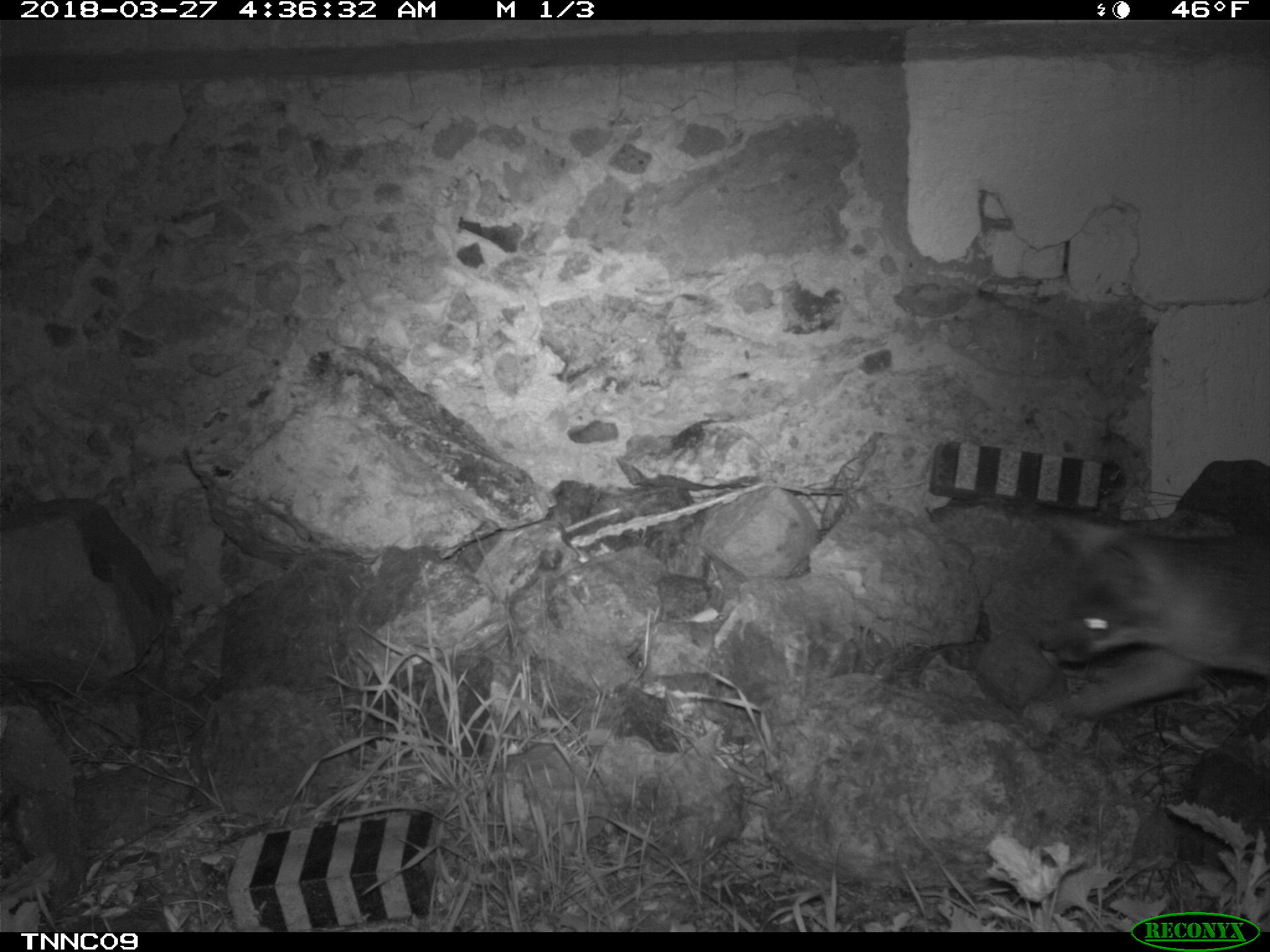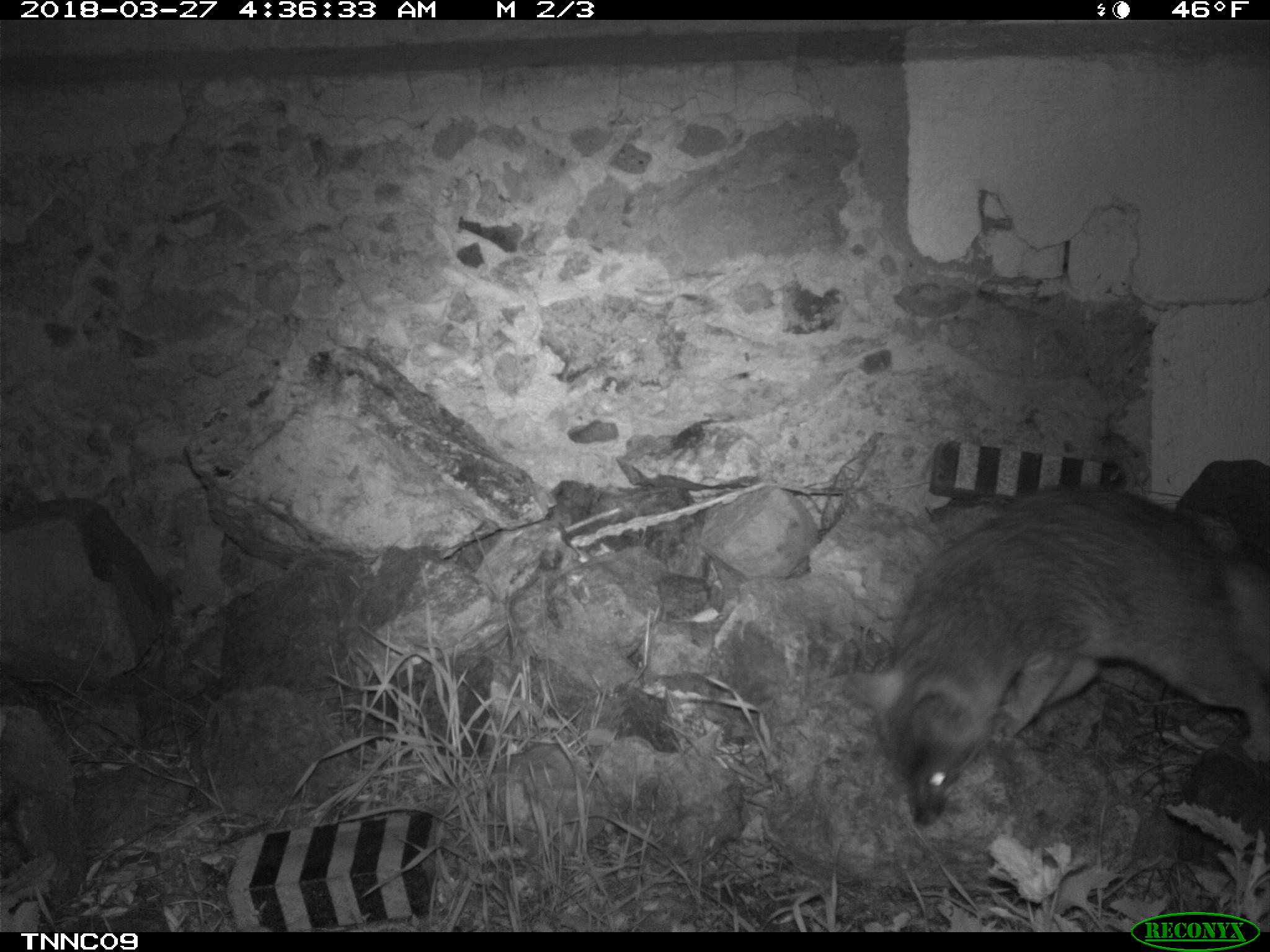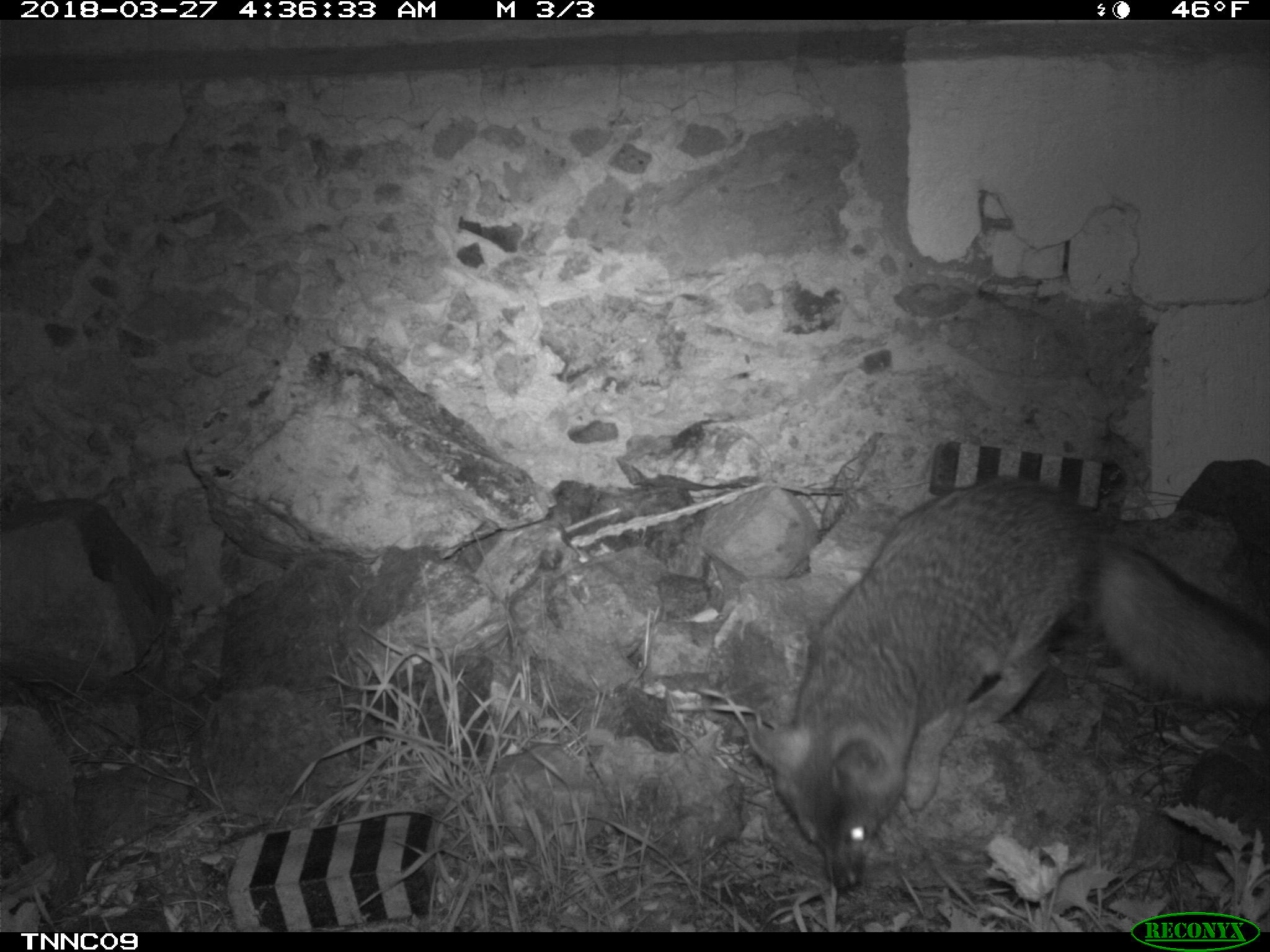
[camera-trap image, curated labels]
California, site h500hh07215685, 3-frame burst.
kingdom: Animalia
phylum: Chordata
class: Mammalia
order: Carnivora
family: Canidae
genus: Urocyon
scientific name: Urocyon littoralis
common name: island fox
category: fox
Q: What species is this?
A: Fox (island fox) (Urocyon littoralis).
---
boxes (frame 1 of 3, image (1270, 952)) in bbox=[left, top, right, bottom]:
fox: bbox=[1025, 509, 1269, 728]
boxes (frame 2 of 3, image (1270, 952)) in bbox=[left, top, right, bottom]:
fox: bbox=[848, 485, 1269, 828]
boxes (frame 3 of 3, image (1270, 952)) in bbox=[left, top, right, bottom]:
fox: bbox=[748, 476, 1269, 892]